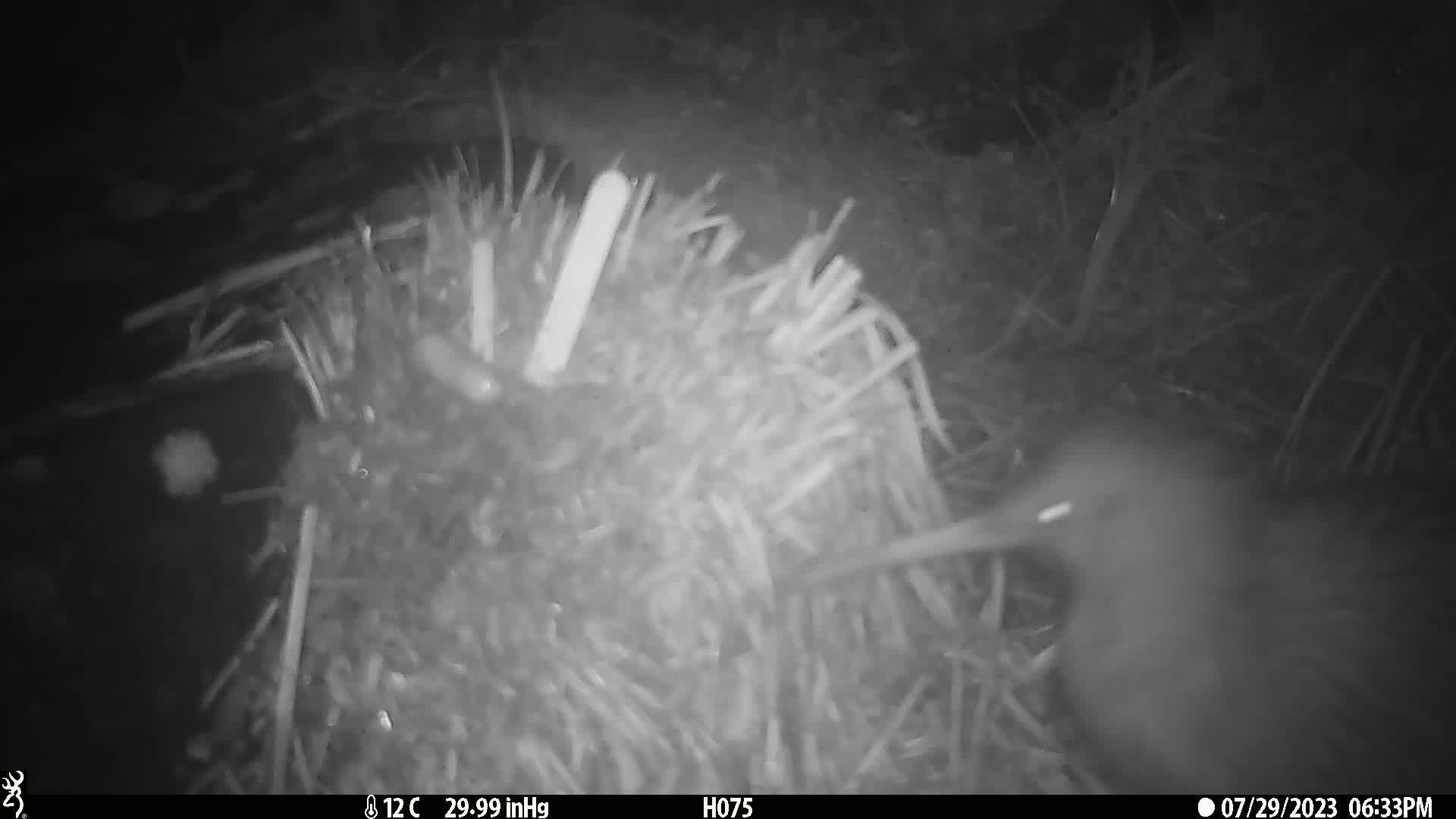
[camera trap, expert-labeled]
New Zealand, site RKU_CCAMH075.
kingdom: Animalia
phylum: Chordata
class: Aves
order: Apterygiformes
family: Apterygidae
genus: Apteryx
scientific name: Apteryx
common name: kiwi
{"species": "kiwi (Apteryx)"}